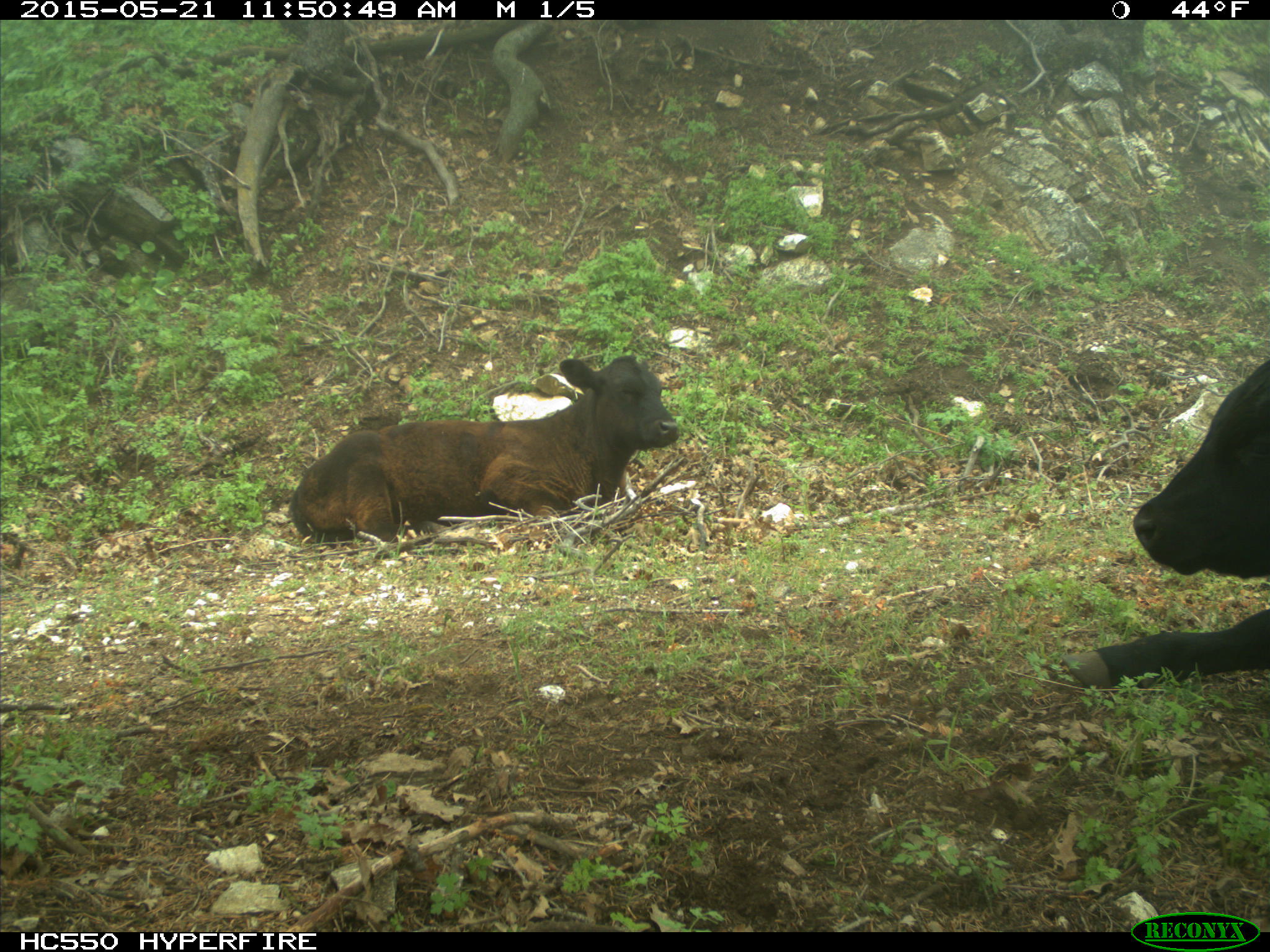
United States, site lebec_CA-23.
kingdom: Animalia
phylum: Chordata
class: Mammalia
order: Artiodactyla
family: Bovidae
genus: Bos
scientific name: Bos taurus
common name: domestic cow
Bos taurus (domestic cow).